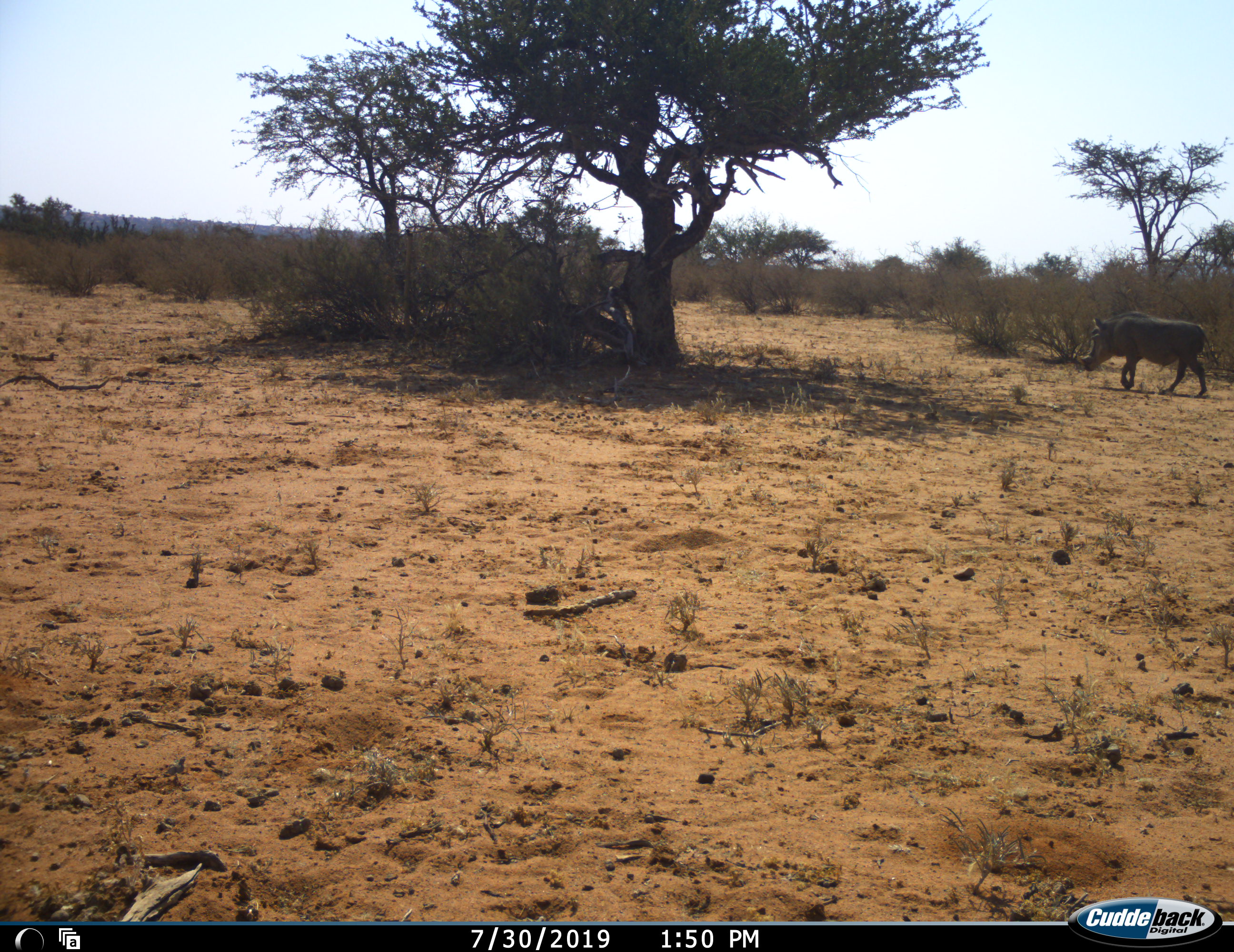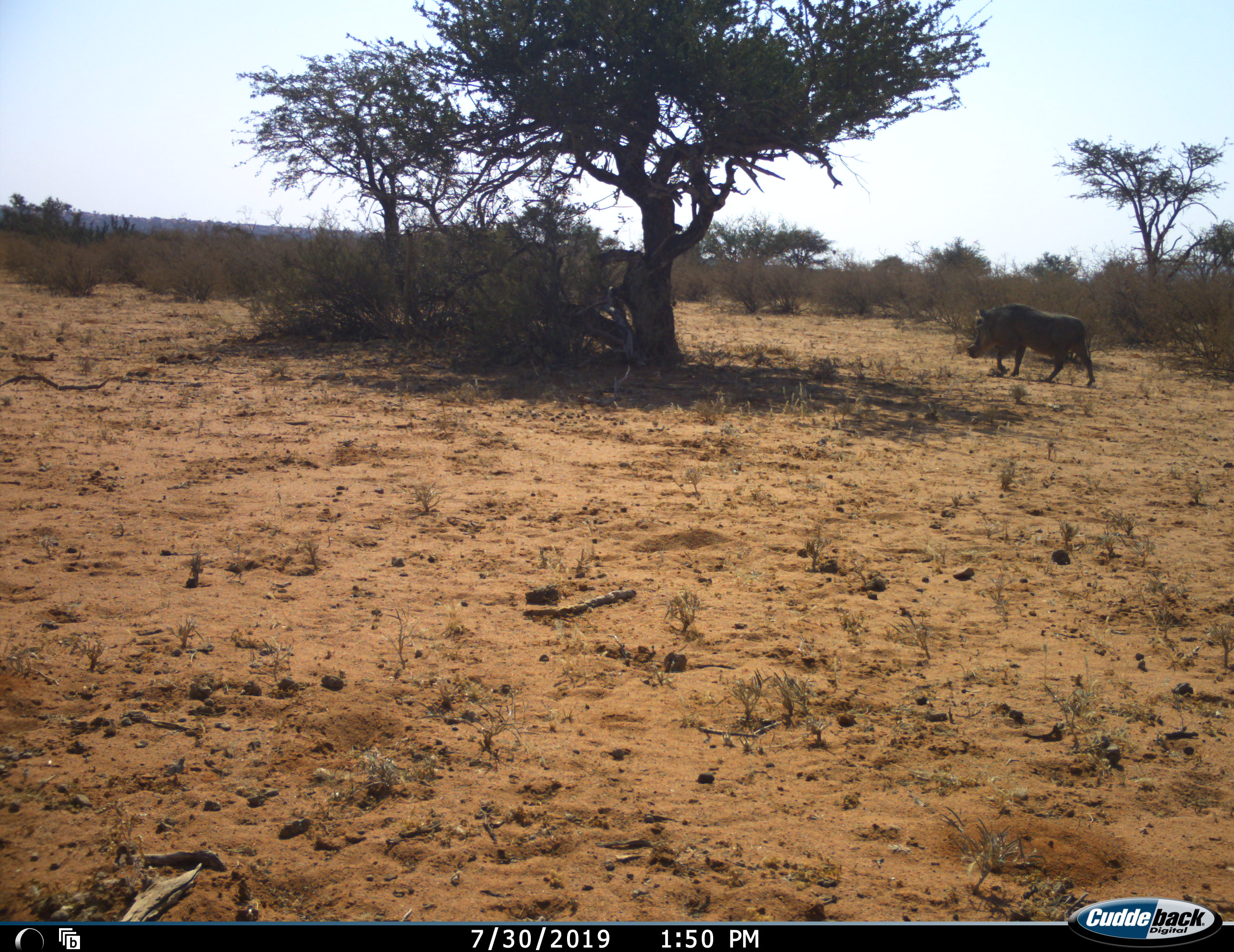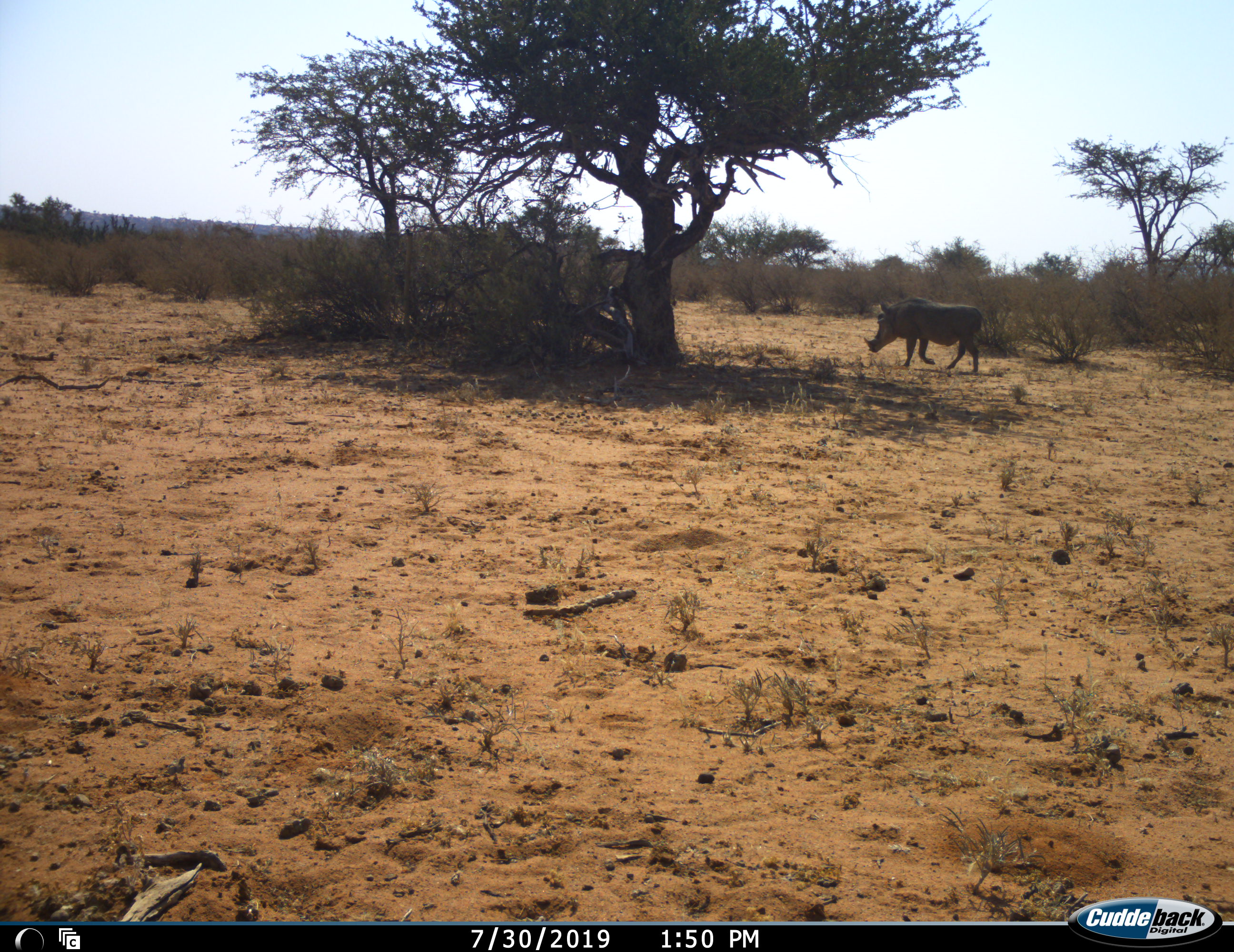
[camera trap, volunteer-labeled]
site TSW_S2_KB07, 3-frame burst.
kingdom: Animalia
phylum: Chordata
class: Mammalia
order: Artiodactyla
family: Suidae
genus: Phacochoerus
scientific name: Phacochoerus africanus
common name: warthog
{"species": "warthog (Phacochoerus africanus)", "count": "1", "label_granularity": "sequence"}